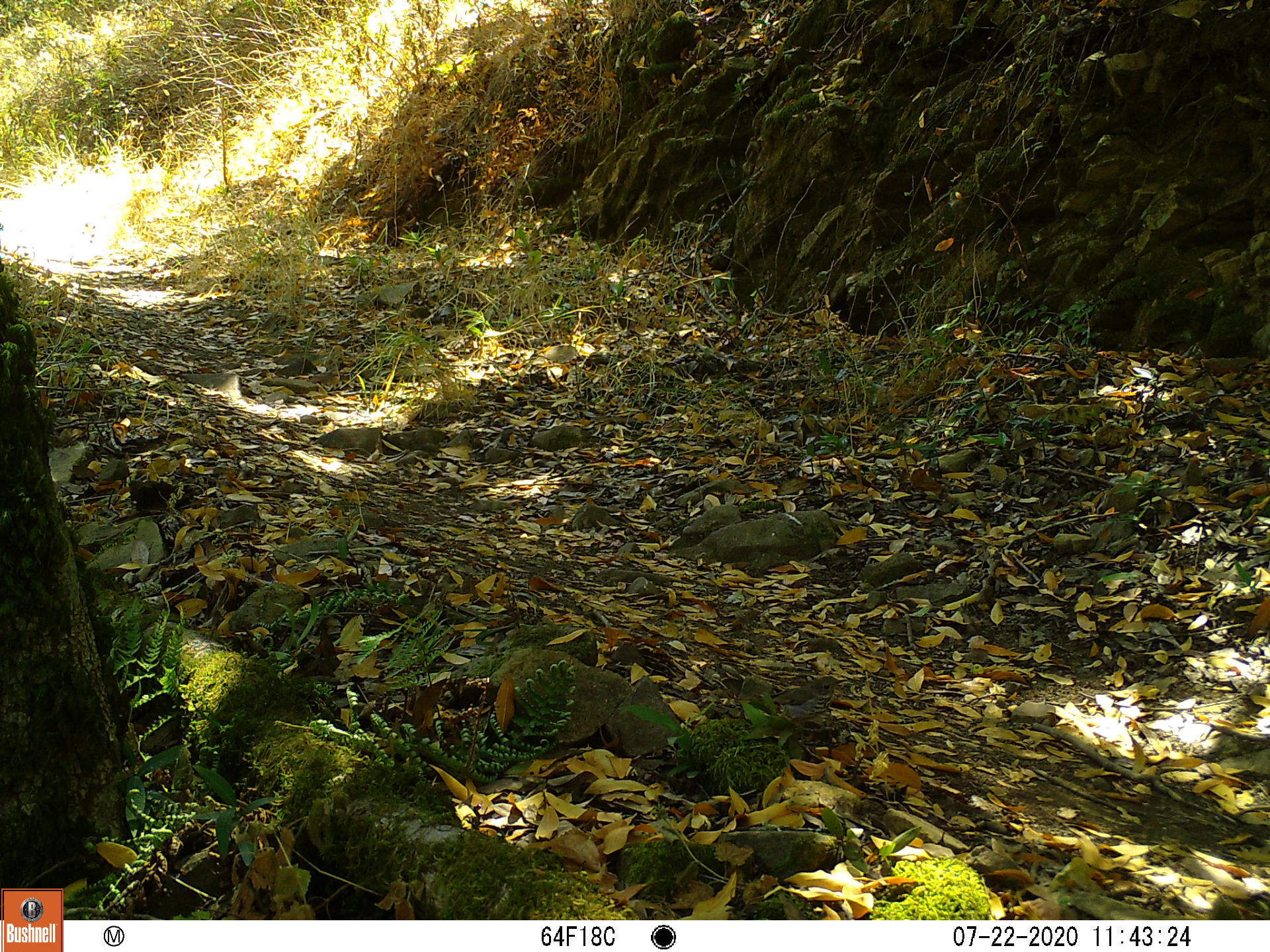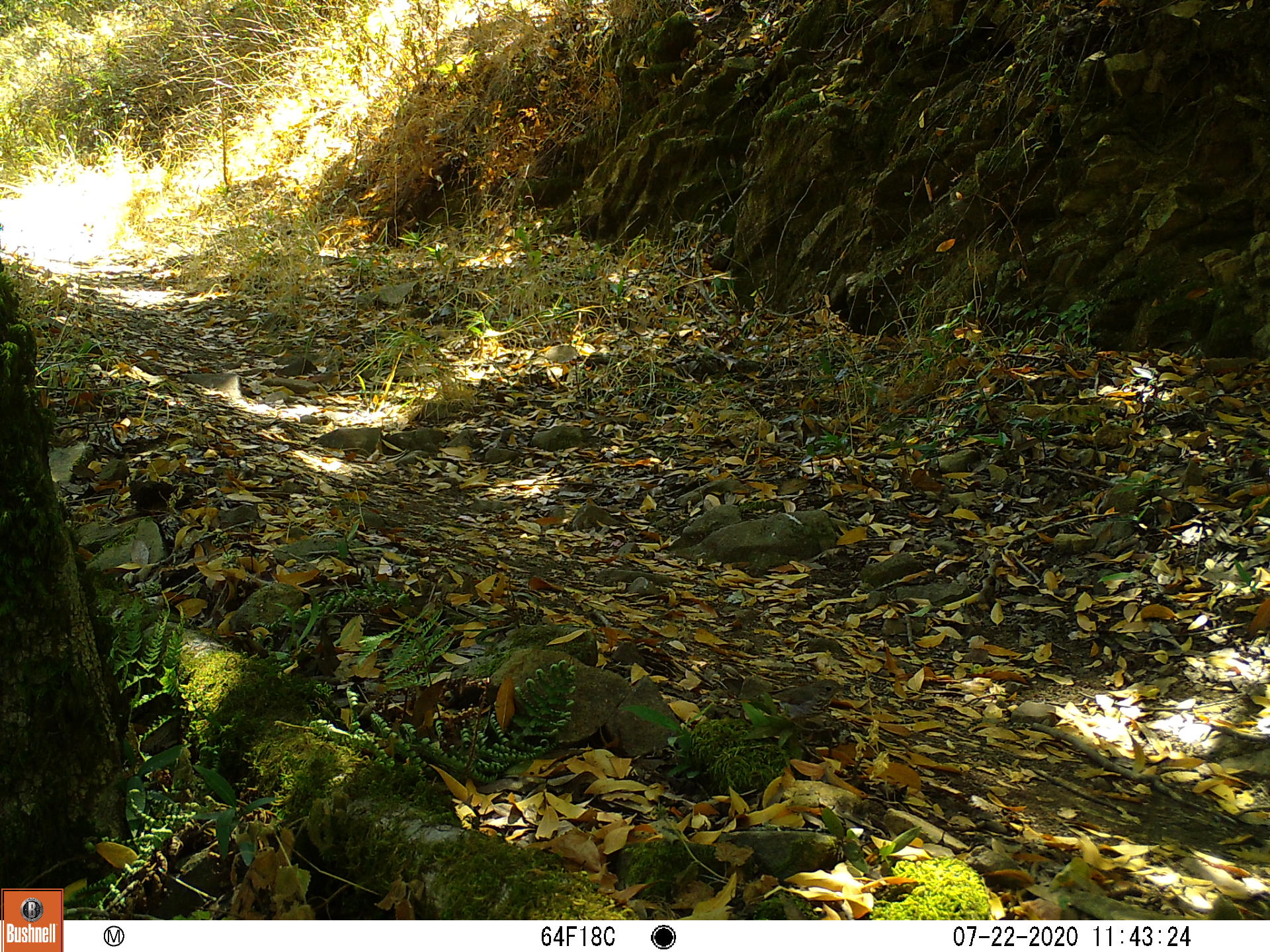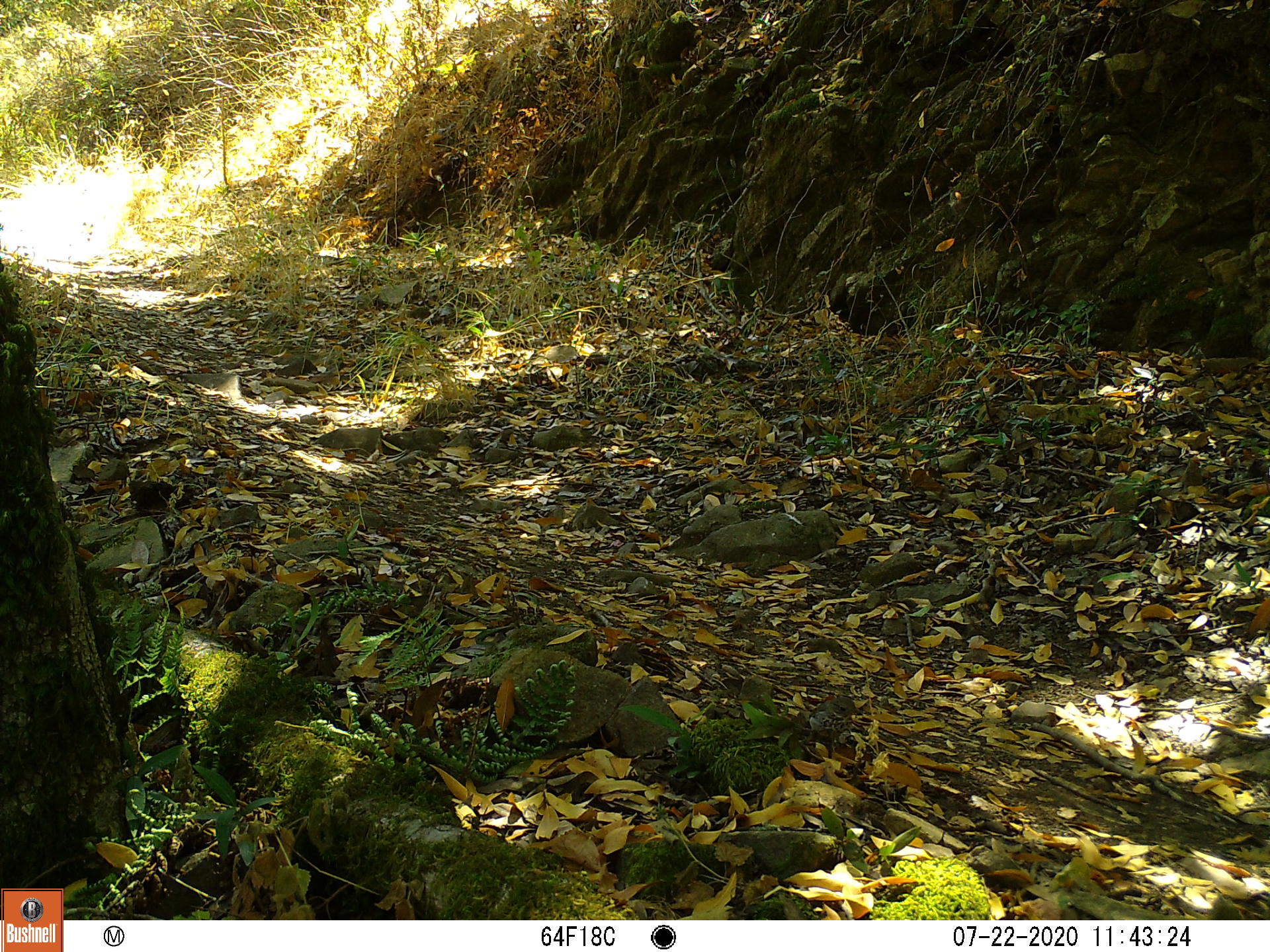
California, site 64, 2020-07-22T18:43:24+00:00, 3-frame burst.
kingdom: Animalia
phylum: Chordata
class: Aves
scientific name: Aves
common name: bird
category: unknown bird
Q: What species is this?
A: Unknown bird (bird) (Aves).